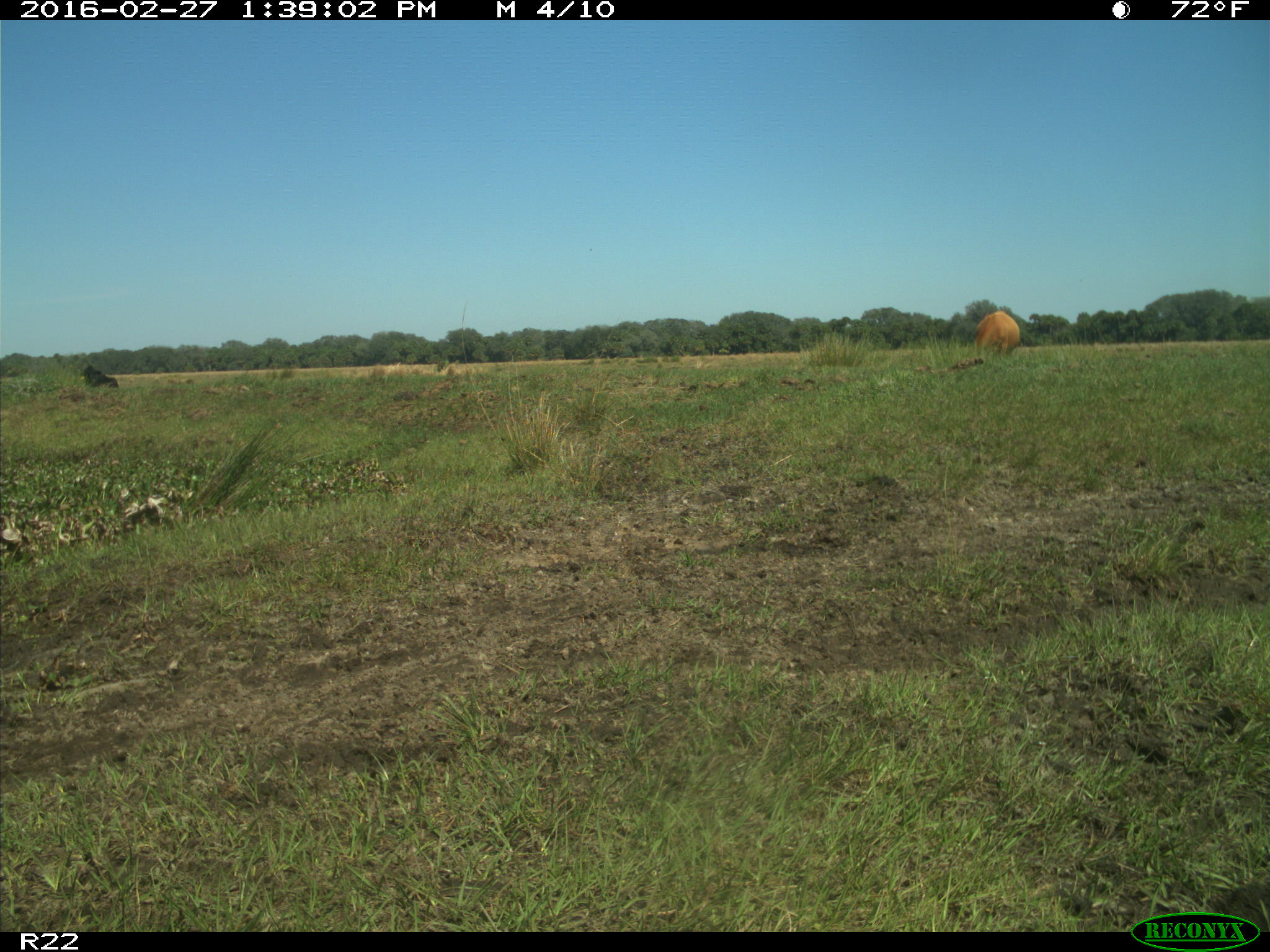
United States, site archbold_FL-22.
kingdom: Animalia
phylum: Chordata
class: Mammalia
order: Artiodactyla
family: Bovidae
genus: Bos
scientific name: Bos taurus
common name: domestic cow